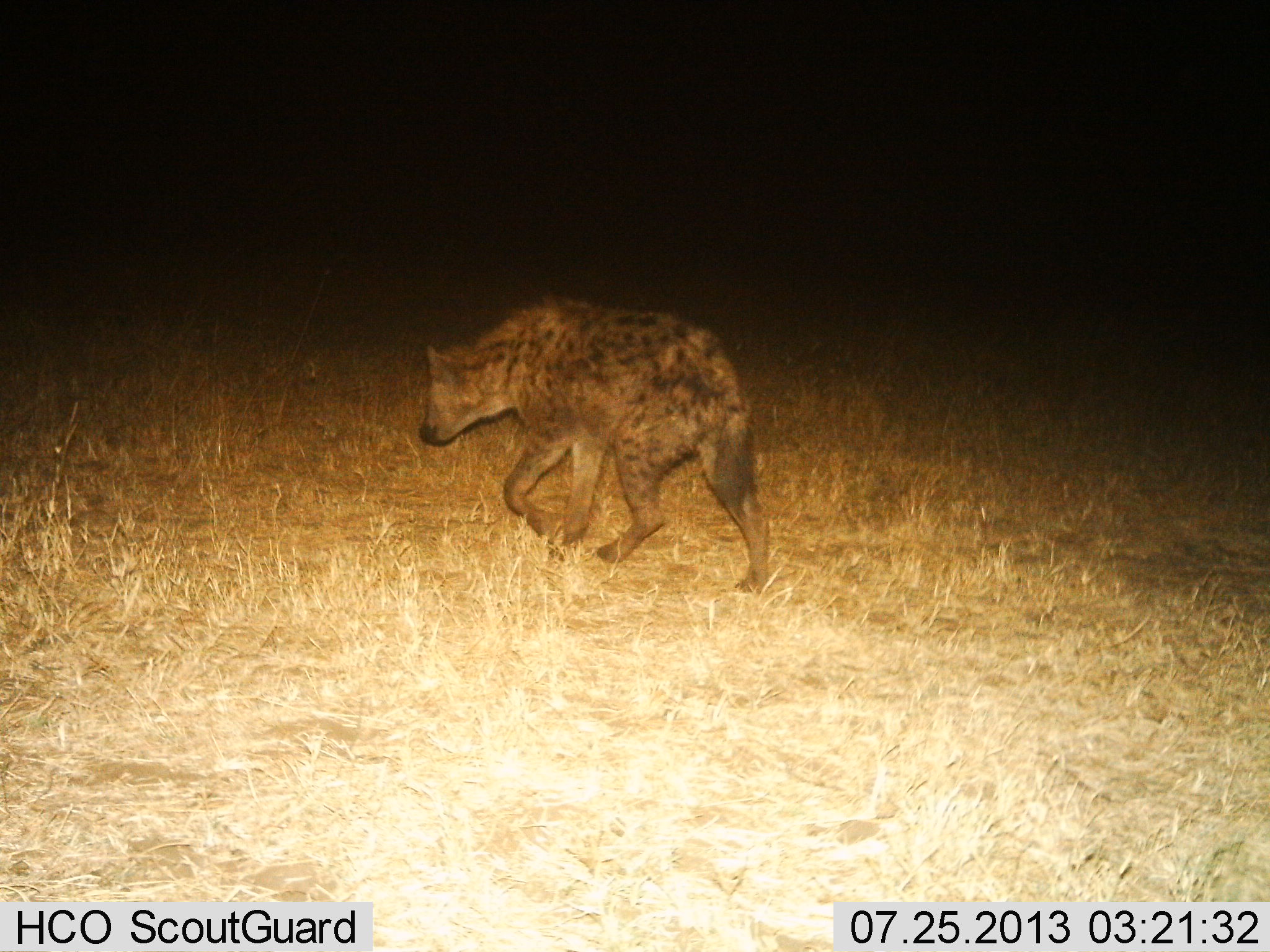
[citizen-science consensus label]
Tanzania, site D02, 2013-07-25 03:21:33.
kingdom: Animalia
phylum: Chordata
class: Mammalia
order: Carnivora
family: Hyaenidae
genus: Crocuta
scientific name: Crocuta crocuta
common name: spotted hyena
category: hyenaspotted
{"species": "hyenaspotted (spotted hyena) (Crocuta crocuta)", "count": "1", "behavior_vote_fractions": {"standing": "10%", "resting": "0%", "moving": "90%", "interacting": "0%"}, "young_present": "0%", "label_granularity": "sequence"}